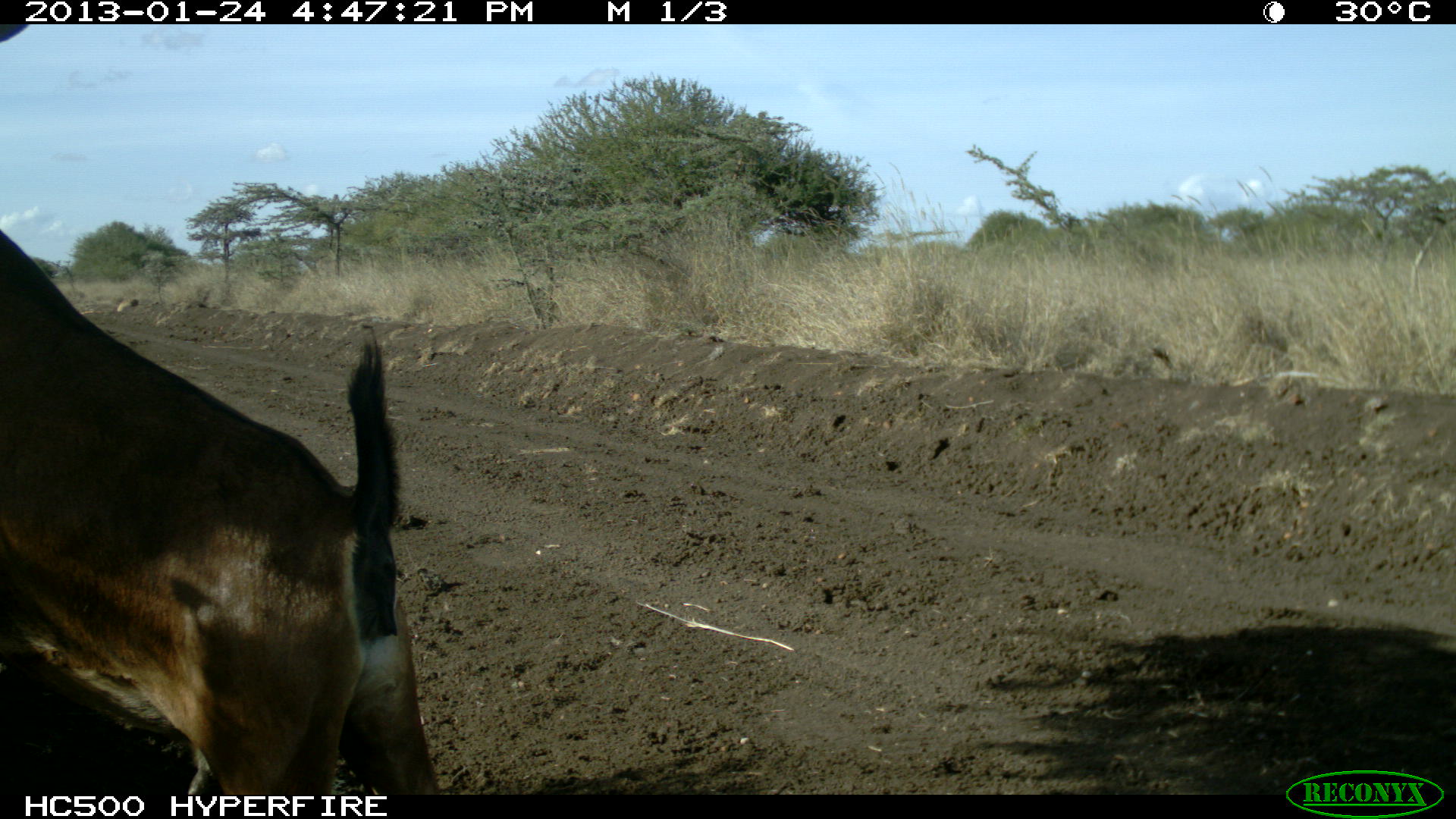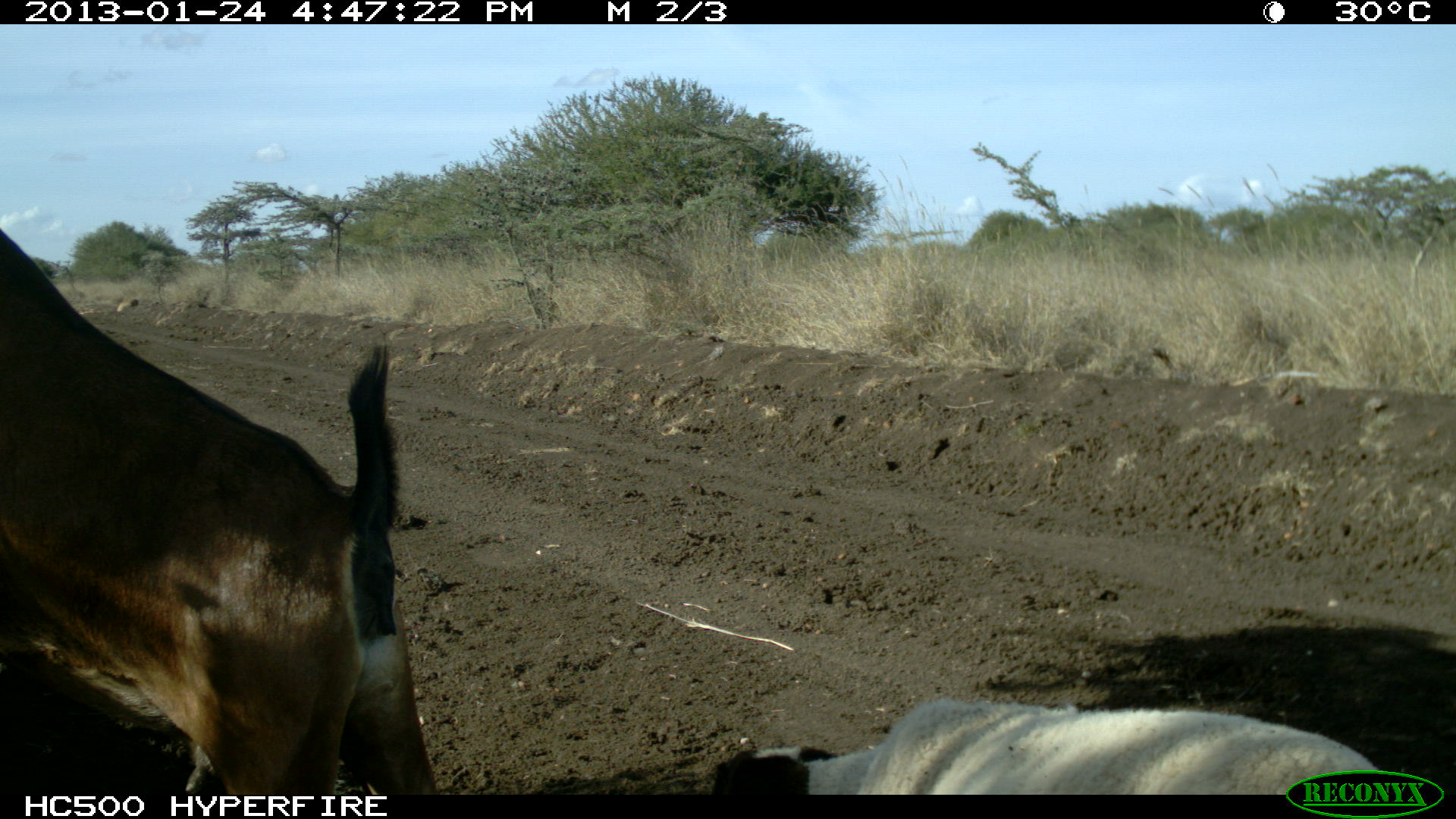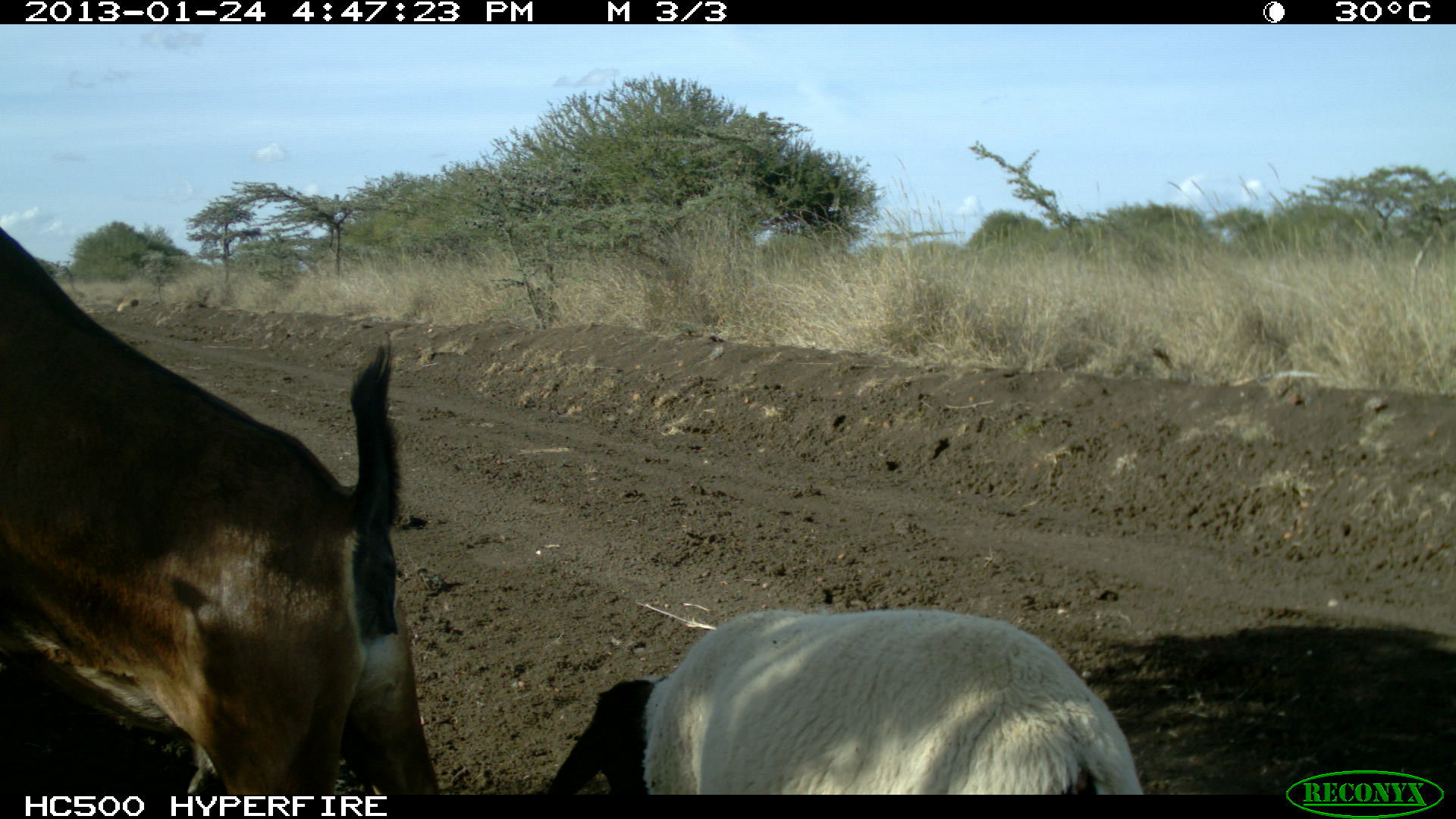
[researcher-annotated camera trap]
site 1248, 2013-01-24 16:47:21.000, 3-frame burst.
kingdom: Animalia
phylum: Chordata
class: Mammalia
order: Artiodactyla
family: Bovidae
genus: Capra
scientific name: Capra aegagrus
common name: wild goat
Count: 1.